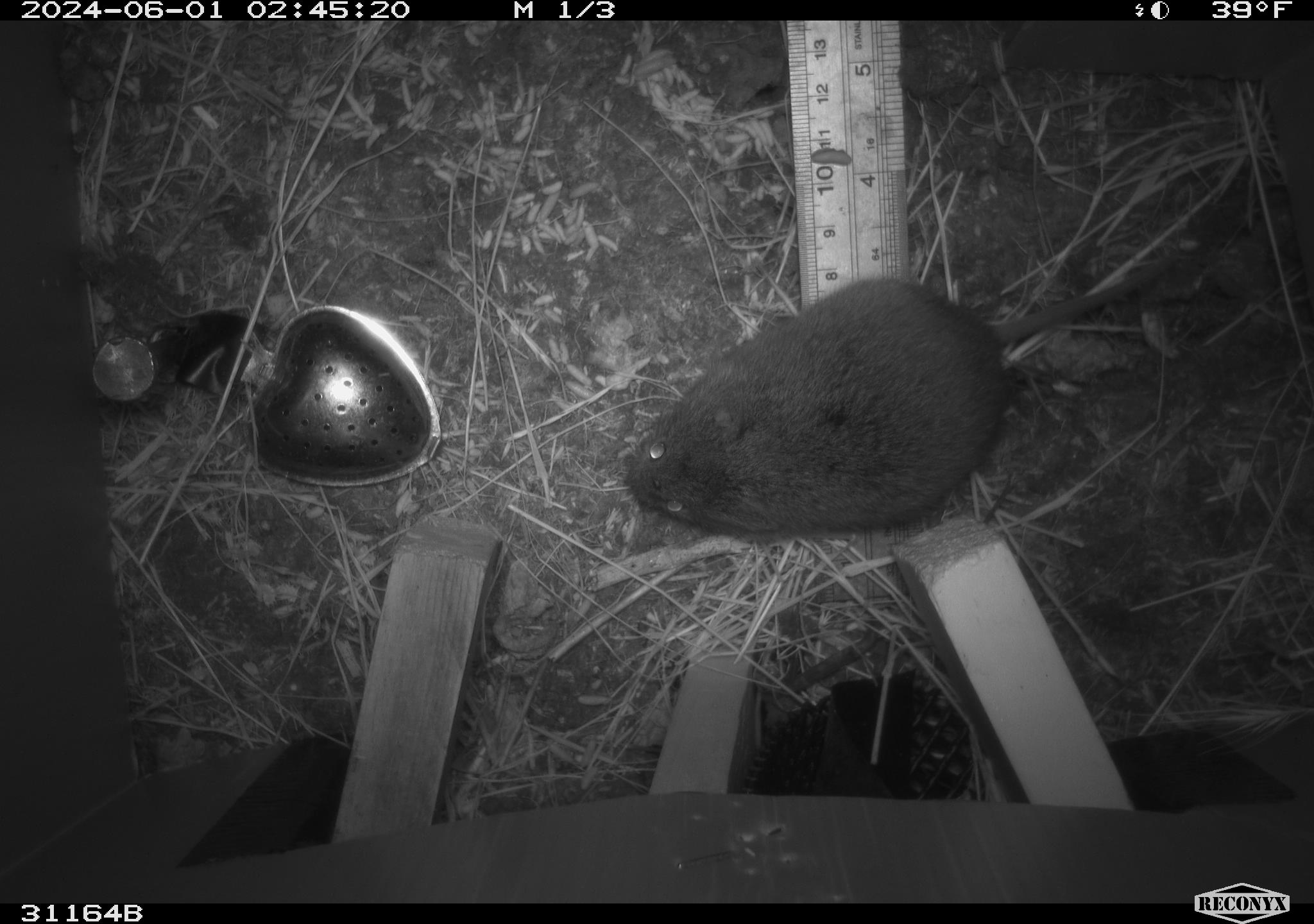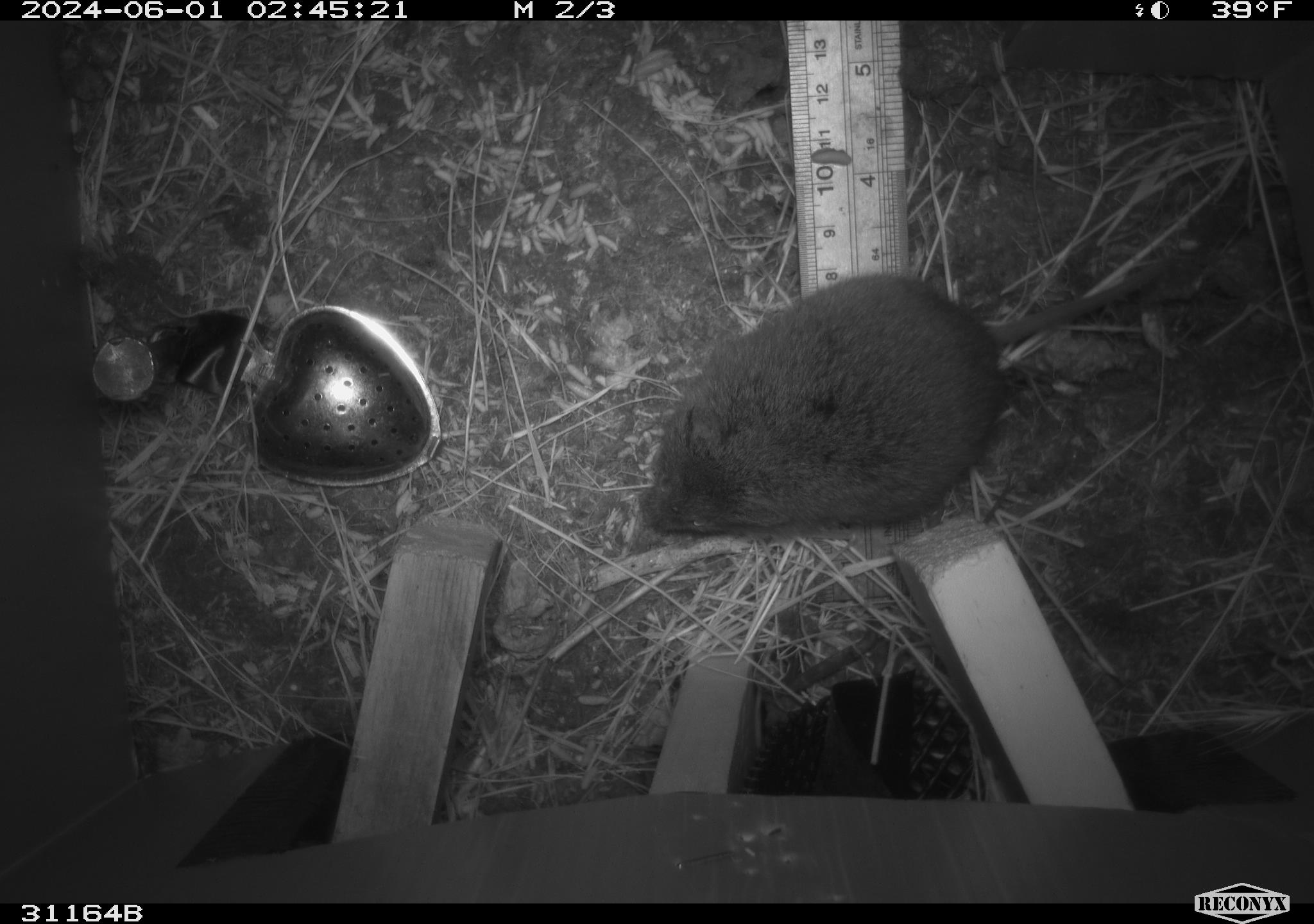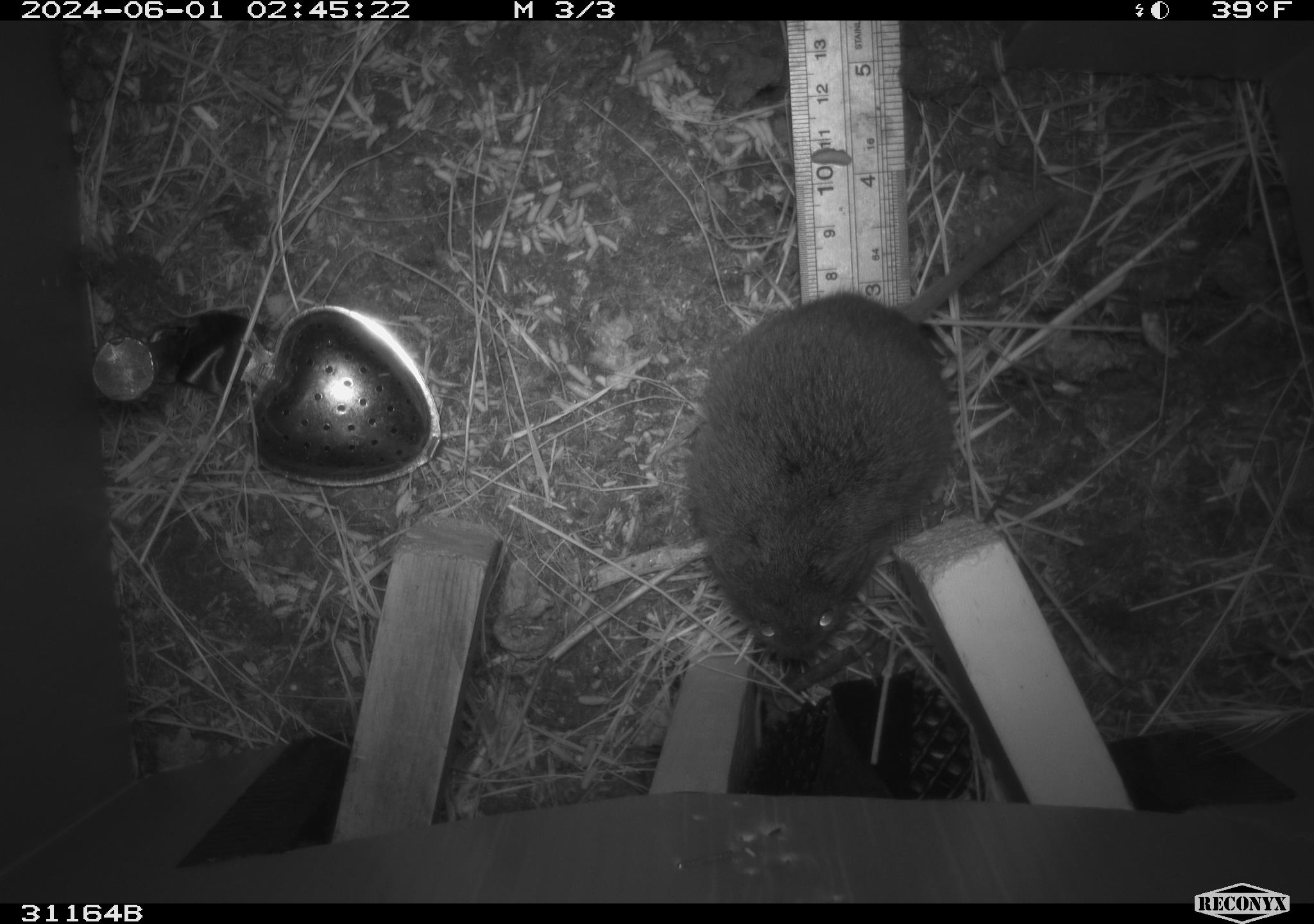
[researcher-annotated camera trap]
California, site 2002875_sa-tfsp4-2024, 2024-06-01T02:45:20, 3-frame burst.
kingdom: Animalia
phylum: Chordata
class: Mammalia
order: Rodentia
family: Cricetidae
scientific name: Arvicolinae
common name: voles, lemmings, and muskrats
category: arvicolinae subfamily